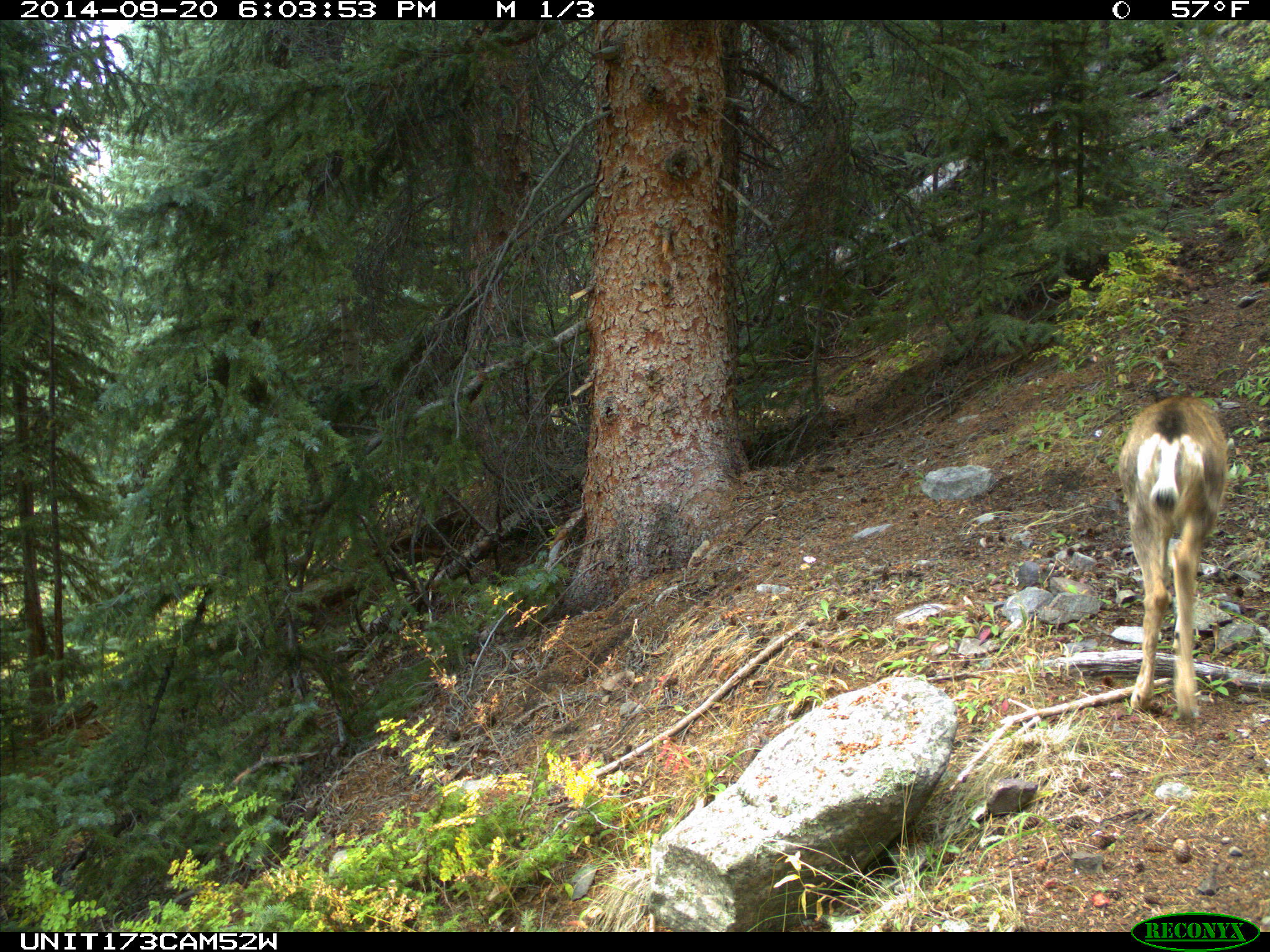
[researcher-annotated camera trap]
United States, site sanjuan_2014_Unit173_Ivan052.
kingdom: Animalia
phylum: Chordata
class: Mammalia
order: Artiodactyla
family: Cervidae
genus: Odocoileus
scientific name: Odocoileus hemionus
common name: mule deer